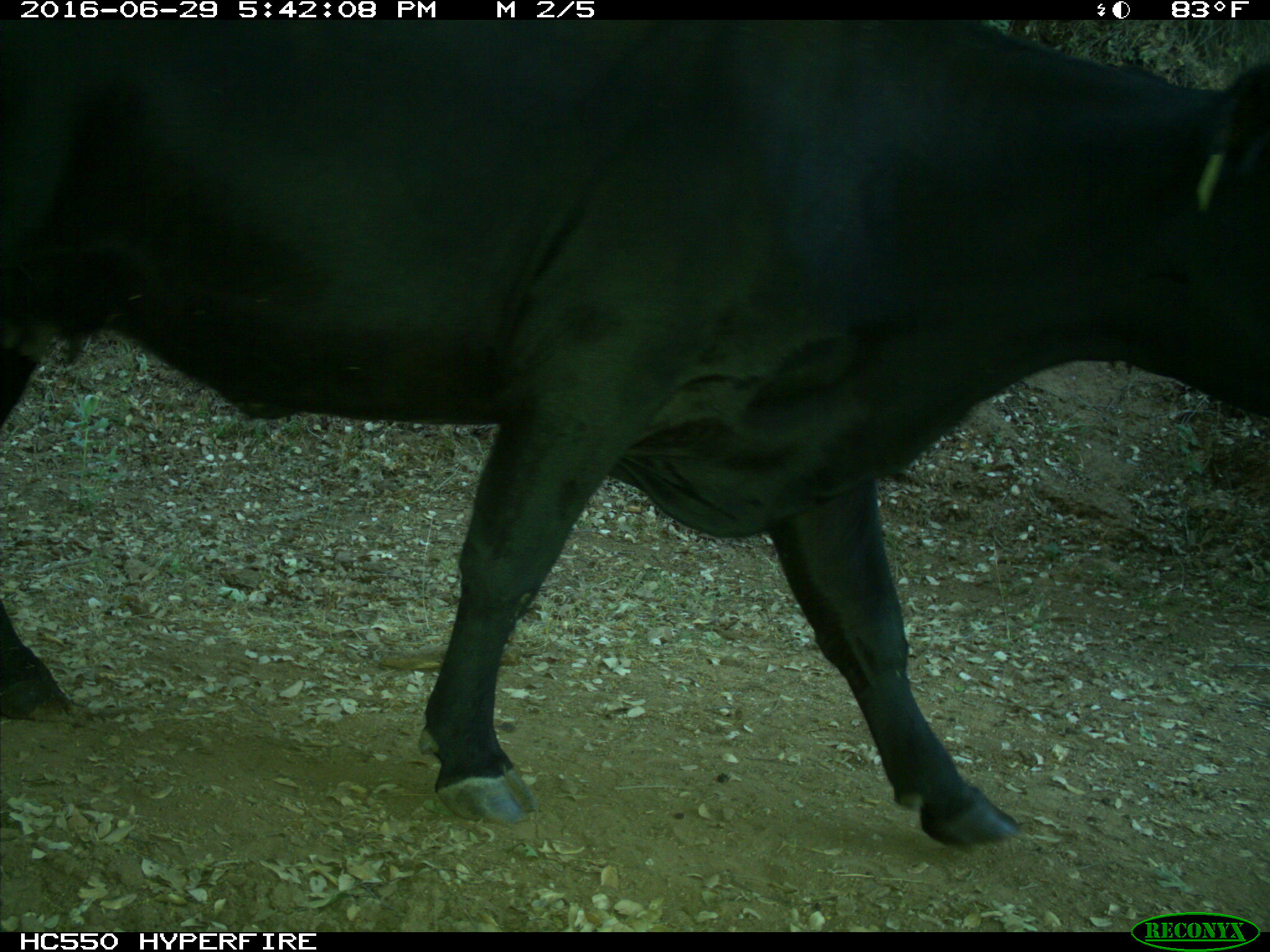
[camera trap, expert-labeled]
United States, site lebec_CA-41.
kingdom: Animalia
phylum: Chordata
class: Mammalia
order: Artiodactyla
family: Bovidae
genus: Bos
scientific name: Bos taurus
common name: domestic cow